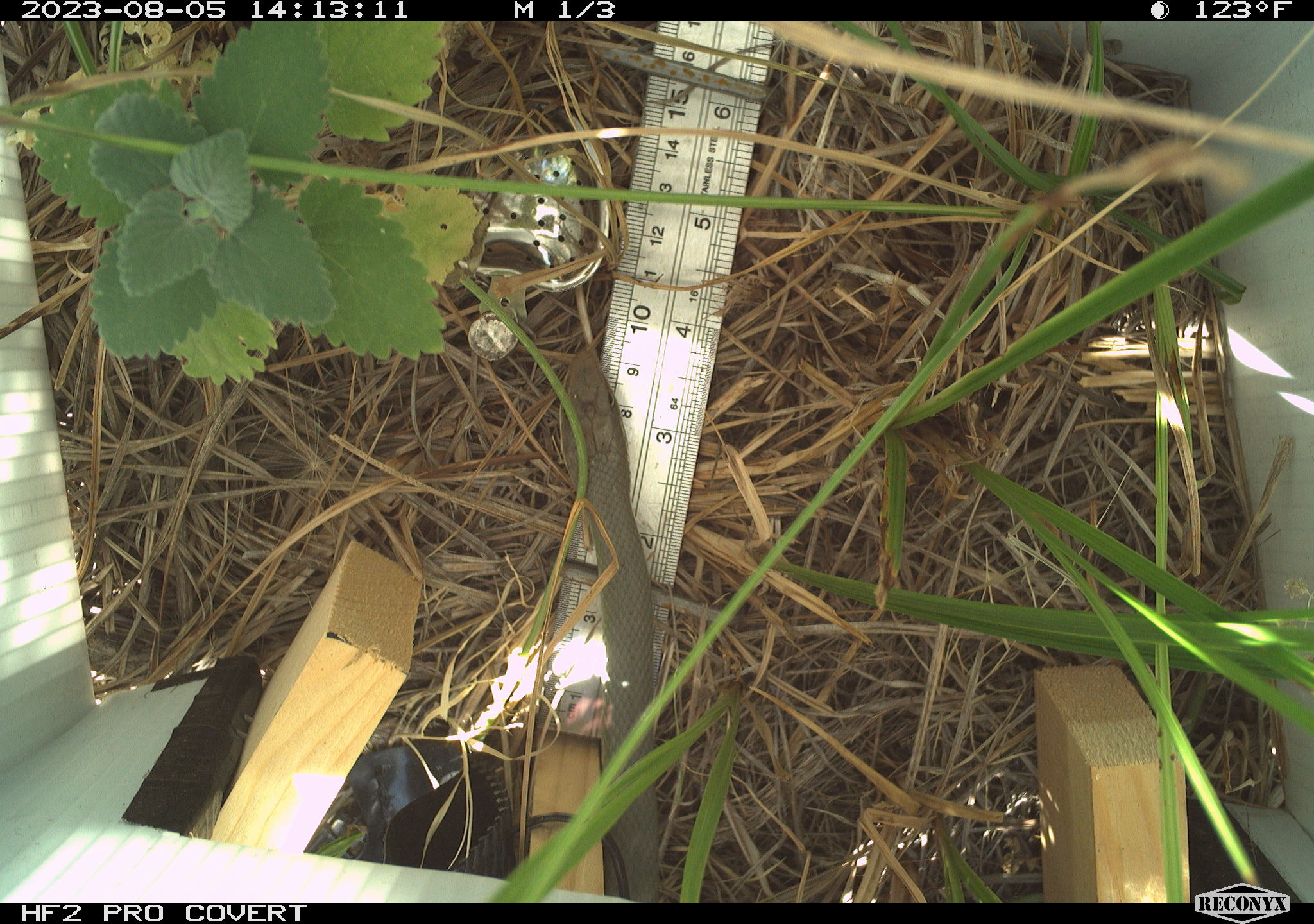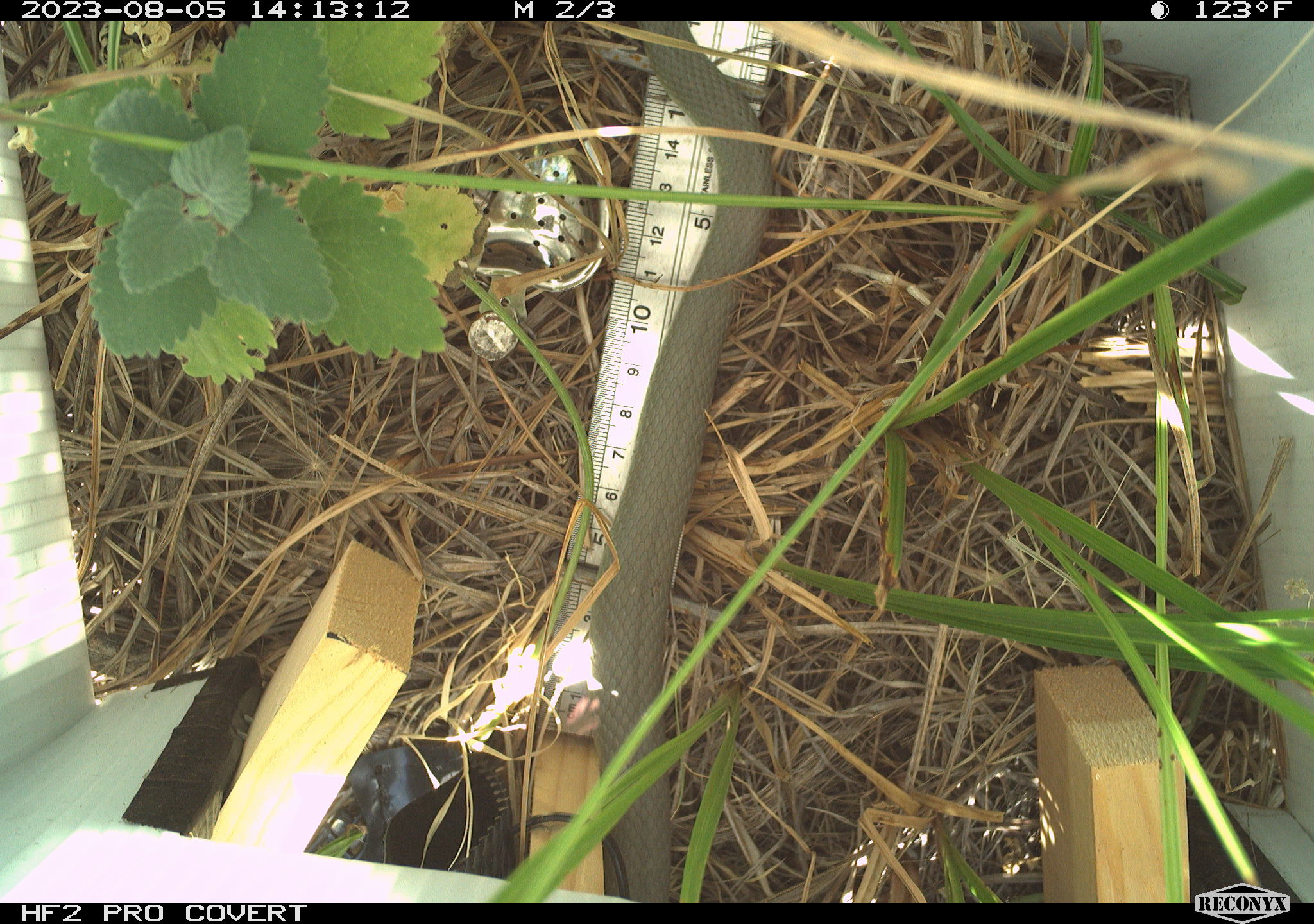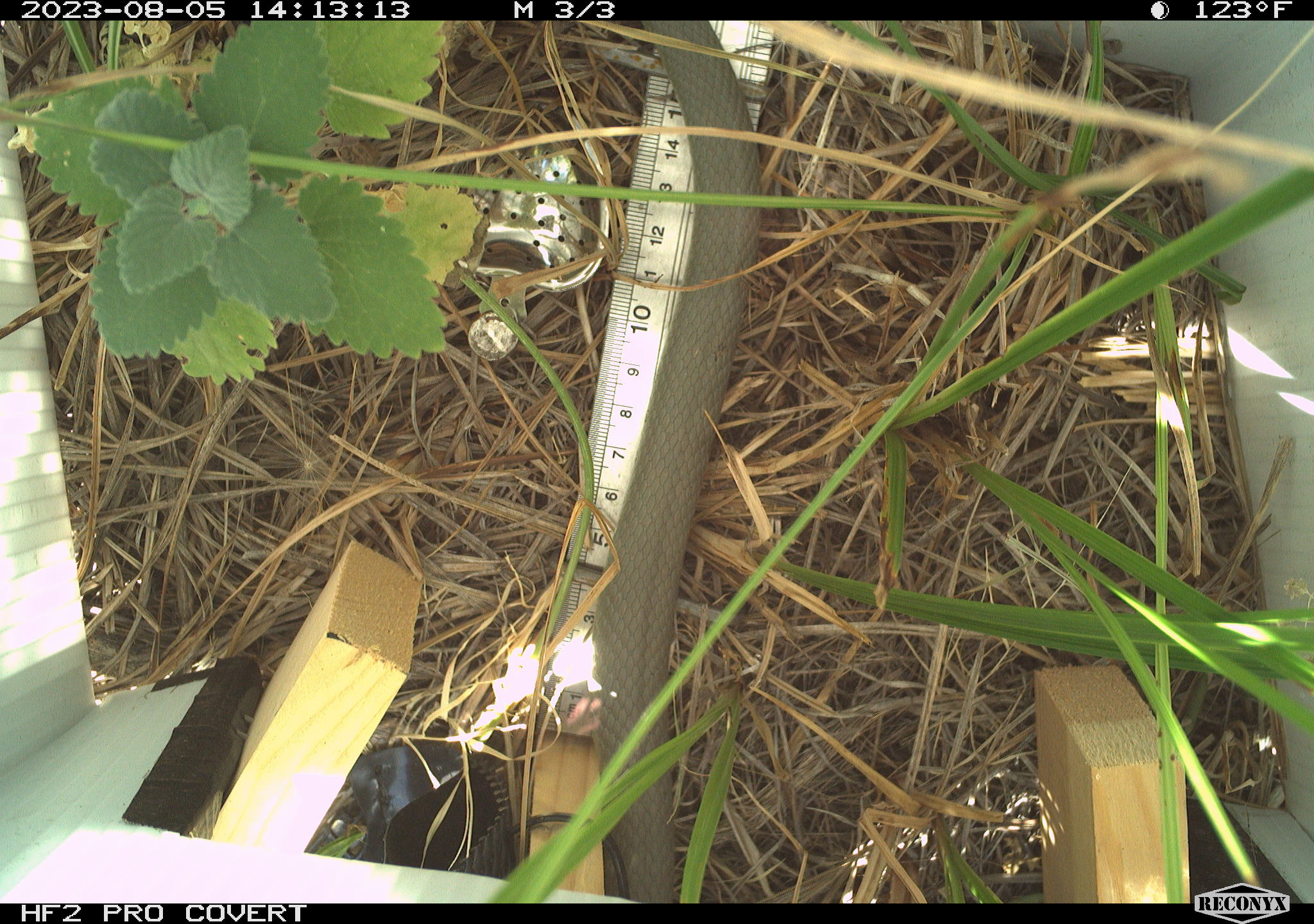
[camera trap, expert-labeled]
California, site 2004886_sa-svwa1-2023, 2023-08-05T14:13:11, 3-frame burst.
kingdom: Animalia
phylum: Chordata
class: Reptilia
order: Squamata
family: Colubridae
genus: Coluber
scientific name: Coluber constrictor mormon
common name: western yellow-bellied racer